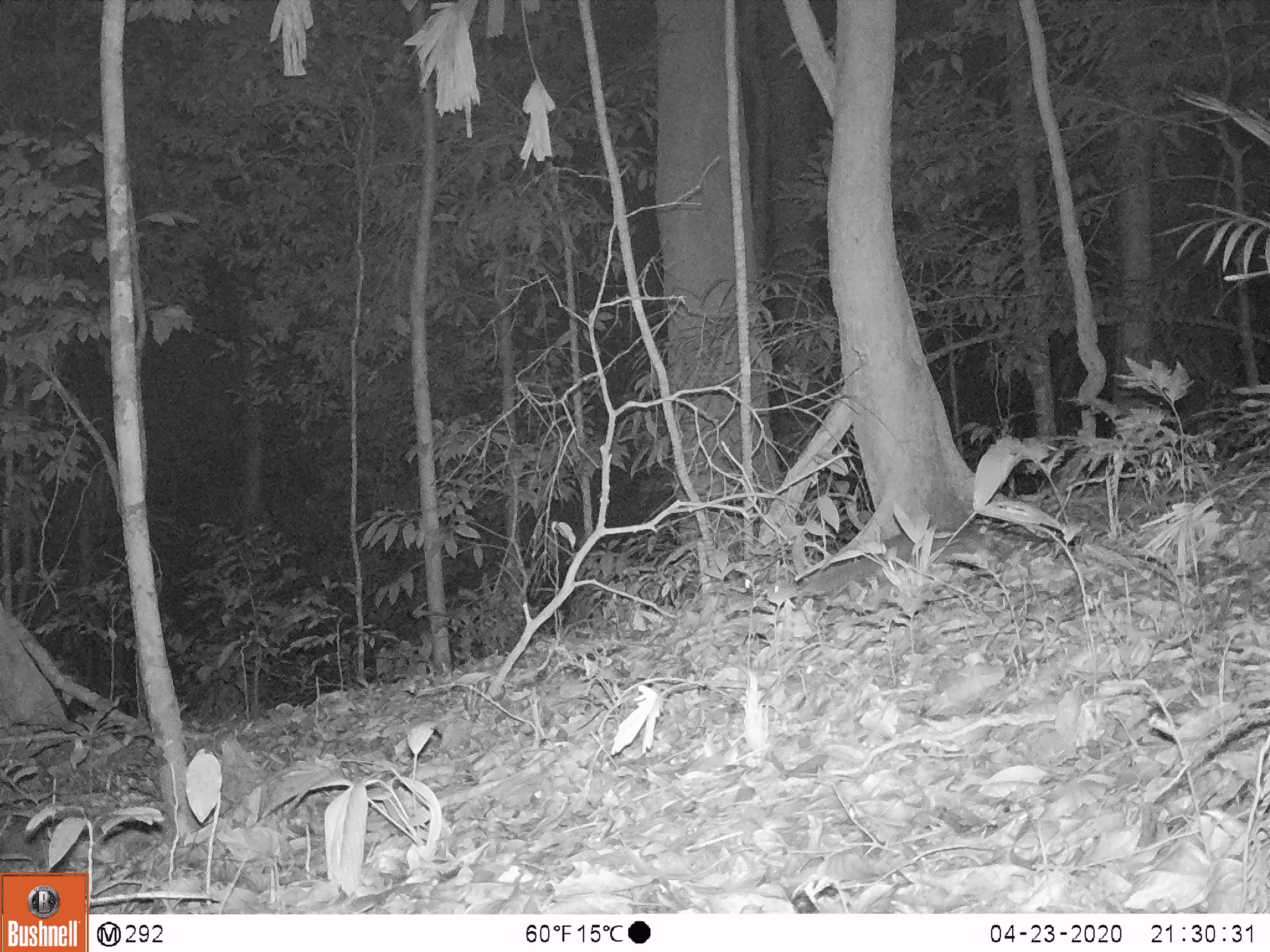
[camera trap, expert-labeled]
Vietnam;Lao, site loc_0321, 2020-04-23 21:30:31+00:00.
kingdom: Animalia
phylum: Chordata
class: Mammalia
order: Carnivora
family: Mustelidae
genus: Melogale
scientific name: Melogale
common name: ferret badger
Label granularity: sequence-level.